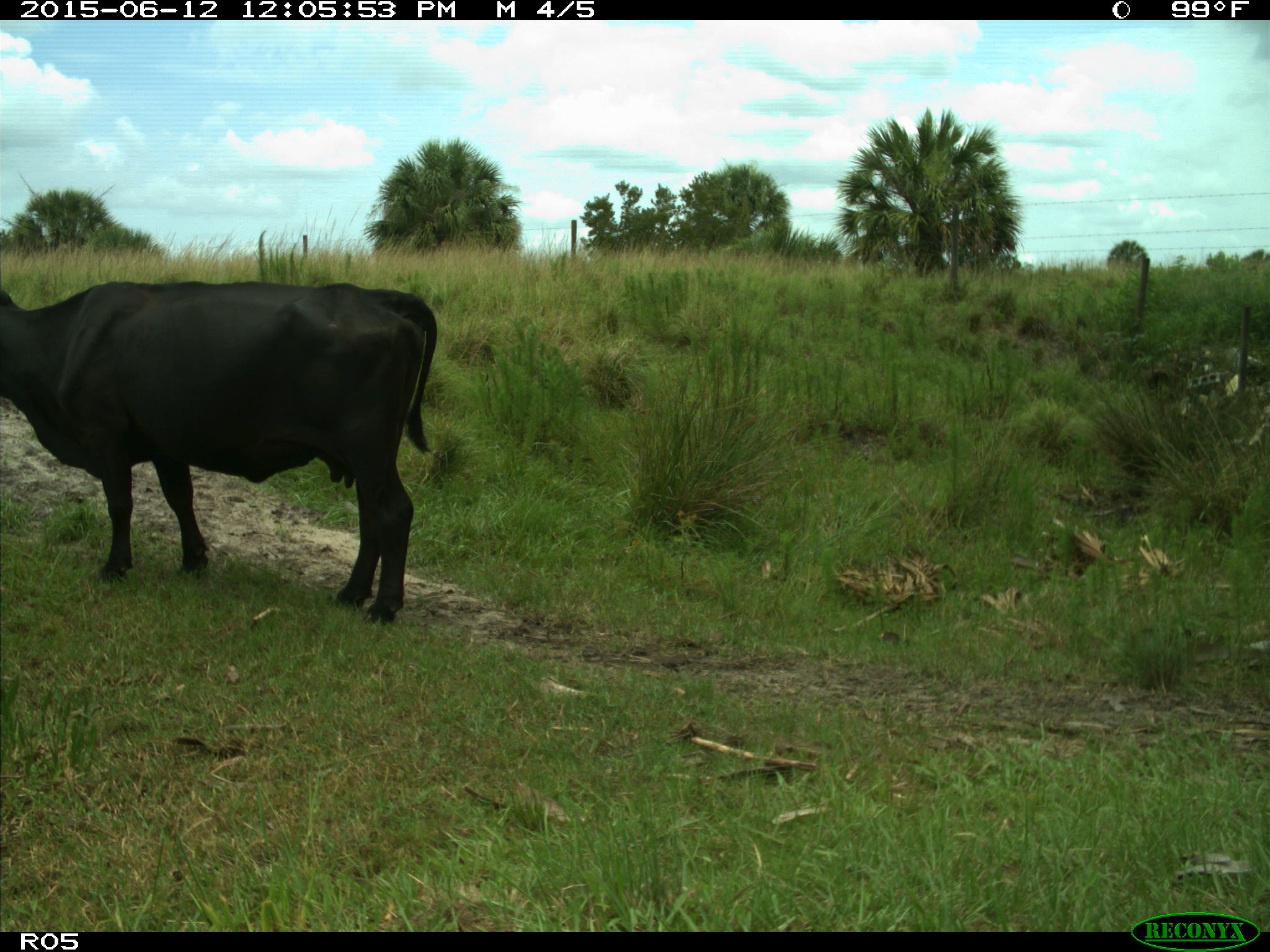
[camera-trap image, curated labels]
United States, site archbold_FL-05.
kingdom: Animalia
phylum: Chordata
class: Mammalia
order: Artiodactyla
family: Bovidae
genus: Bos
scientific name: Bos taurus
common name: domestic cow